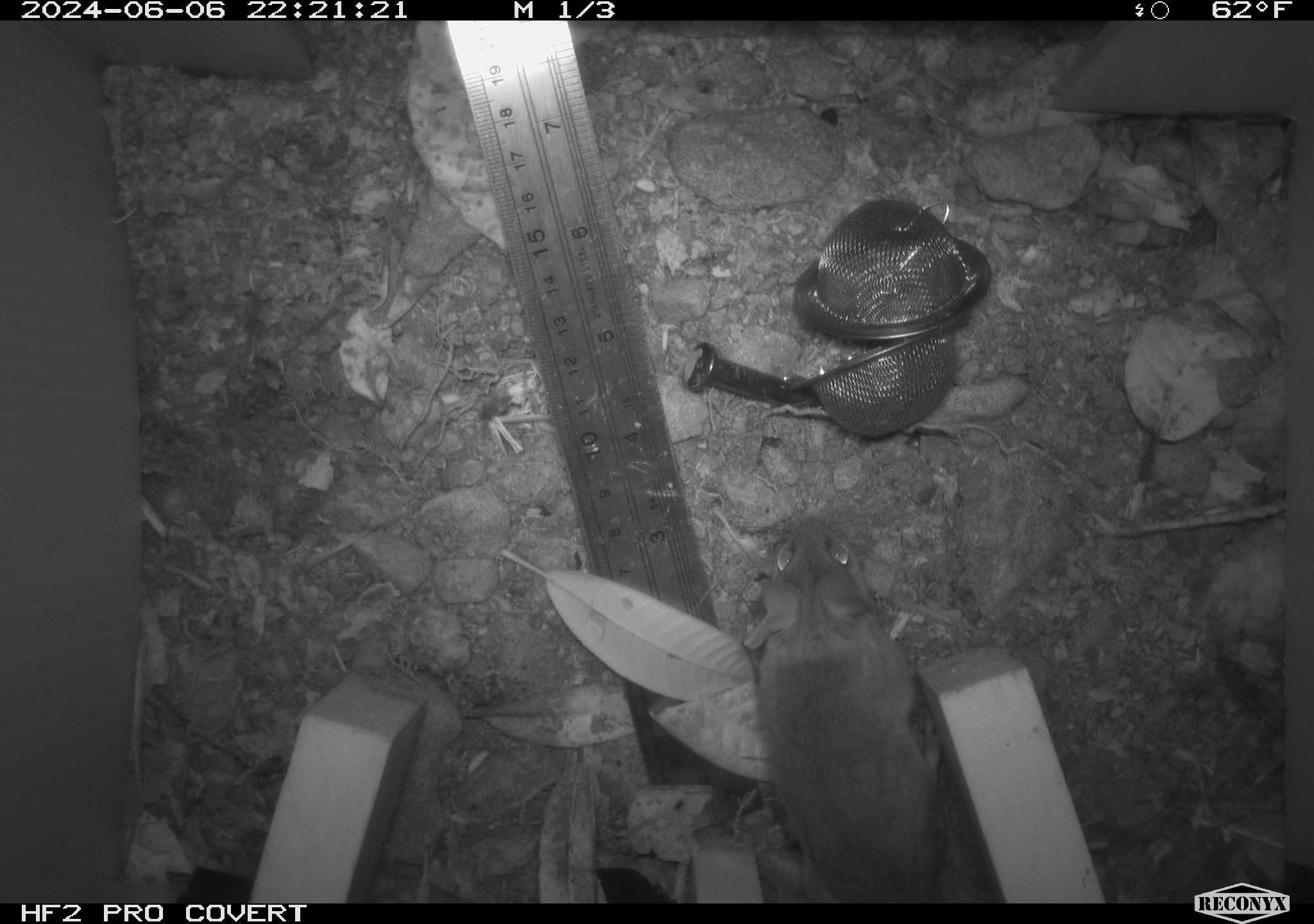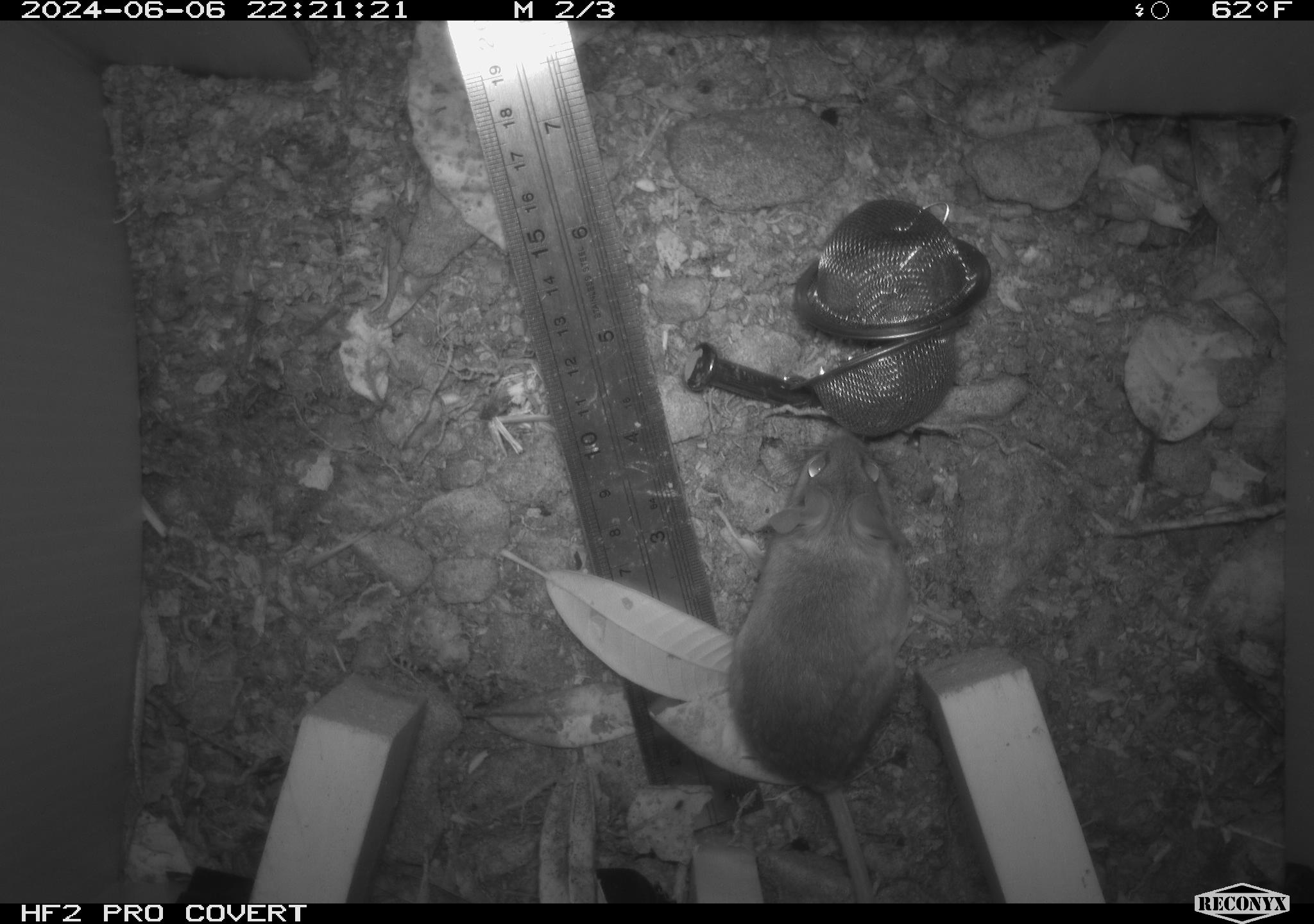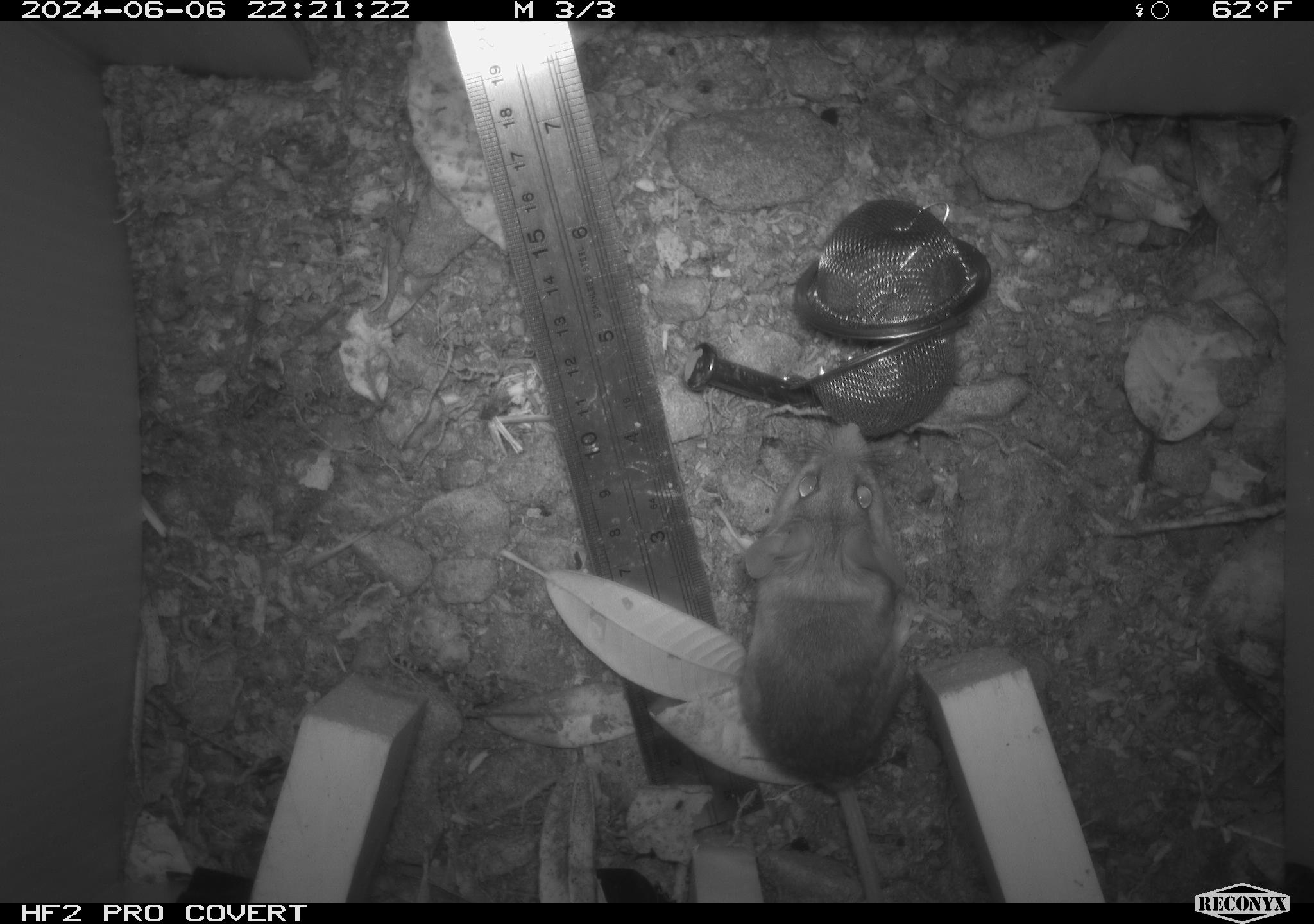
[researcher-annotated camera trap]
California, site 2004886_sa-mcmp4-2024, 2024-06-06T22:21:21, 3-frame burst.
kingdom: Animalia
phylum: Chordata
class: Mammalia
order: Rodentia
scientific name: Rodentia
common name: mouse species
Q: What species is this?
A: Mouse species (Rodentia).